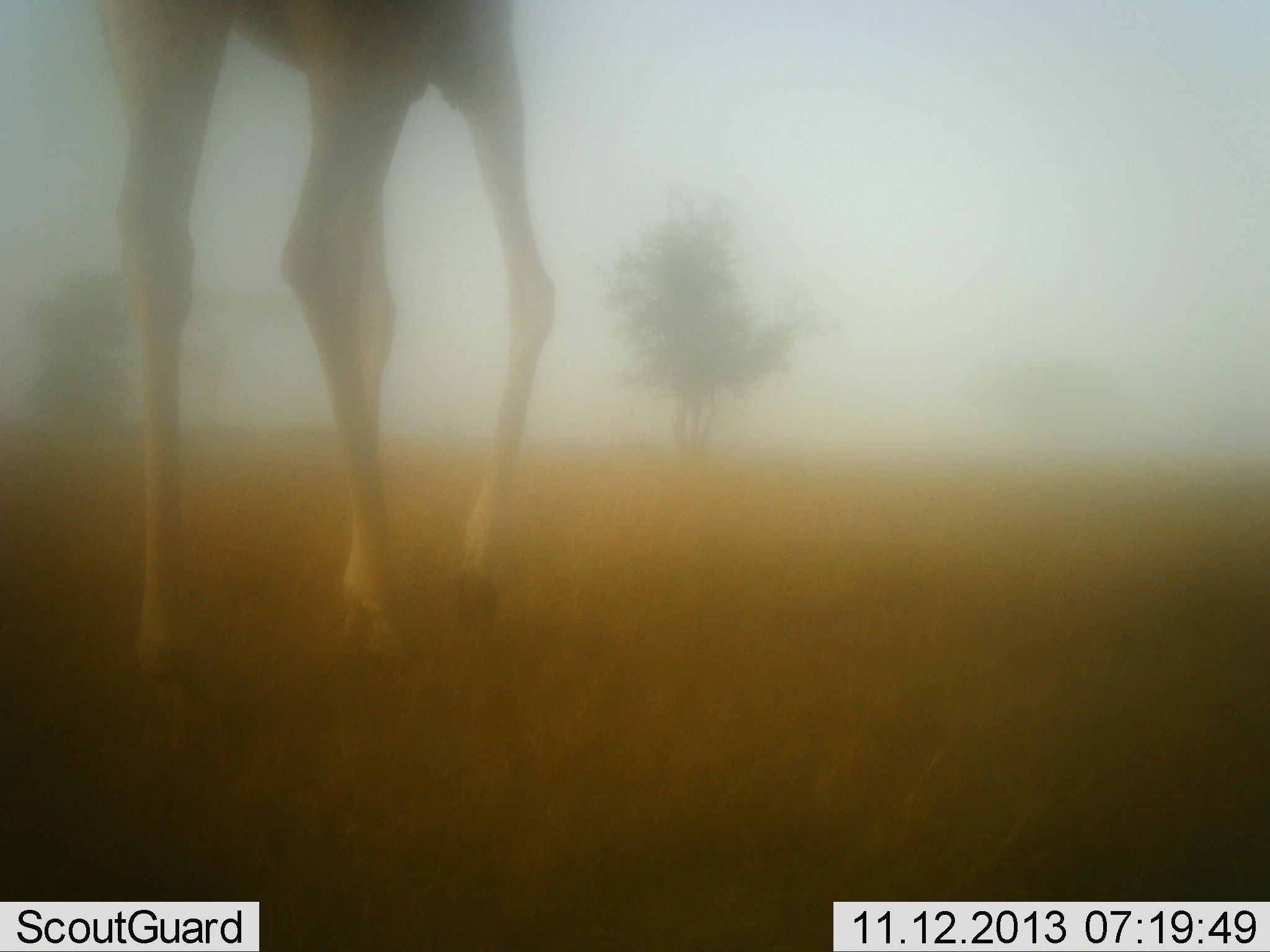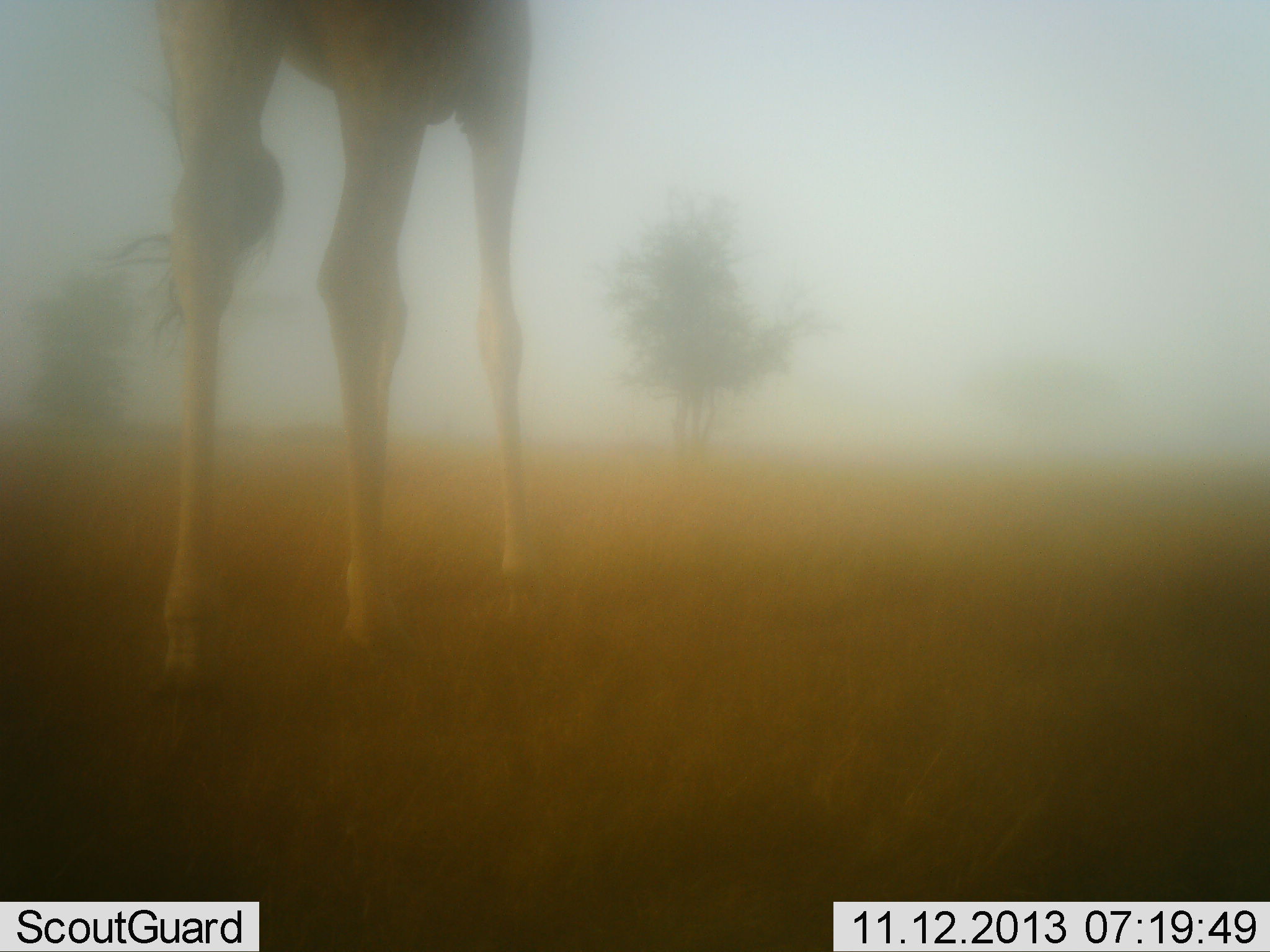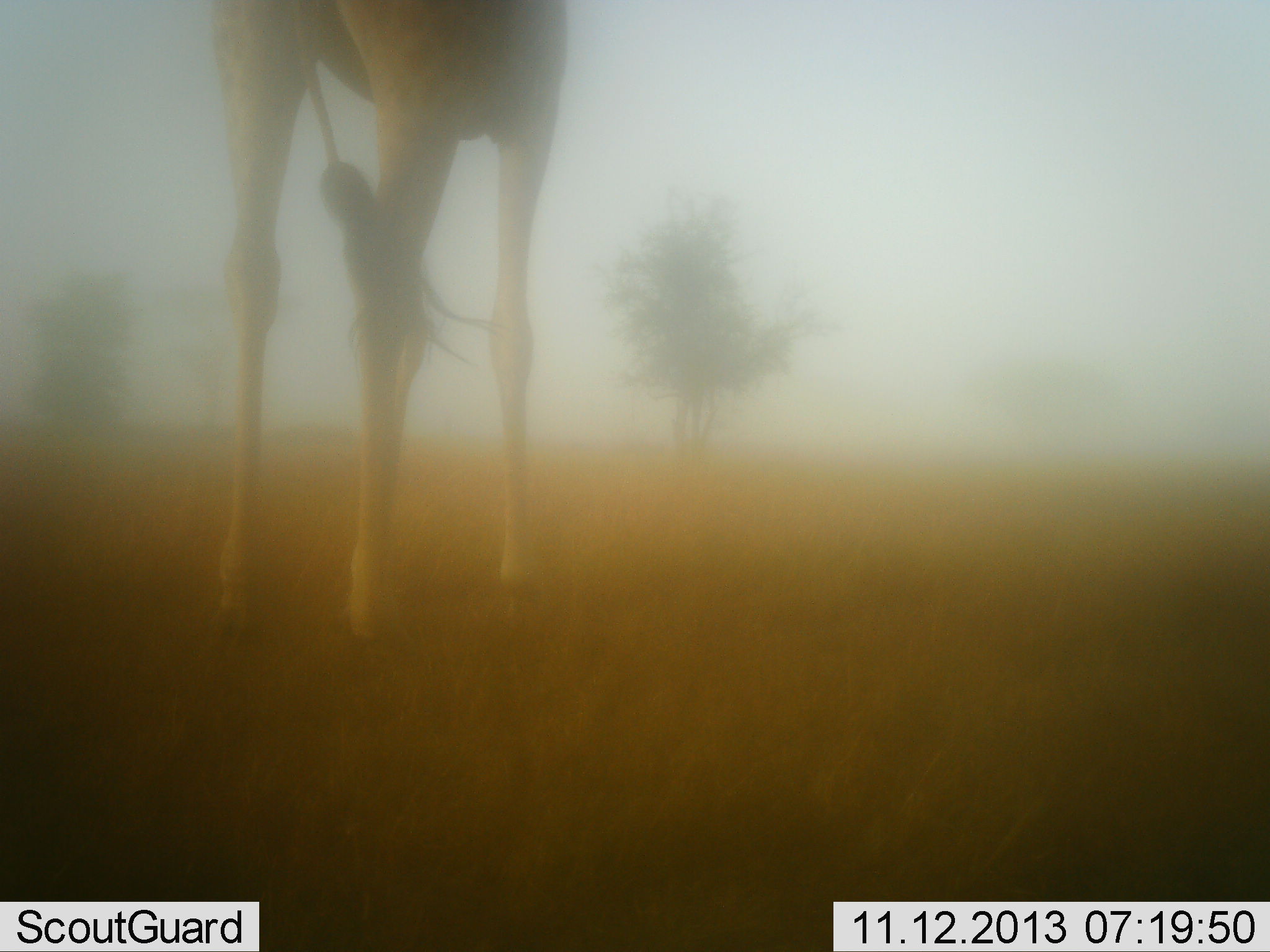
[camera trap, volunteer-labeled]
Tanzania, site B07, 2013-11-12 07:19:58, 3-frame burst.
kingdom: Animalia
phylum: Chordata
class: Mammalia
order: Artiodactyla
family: Giraffidae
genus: Giraffa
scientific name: Giraffa camelopardalis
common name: giraffe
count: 1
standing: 40%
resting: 0%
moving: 60%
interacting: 0%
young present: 0%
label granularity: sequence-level